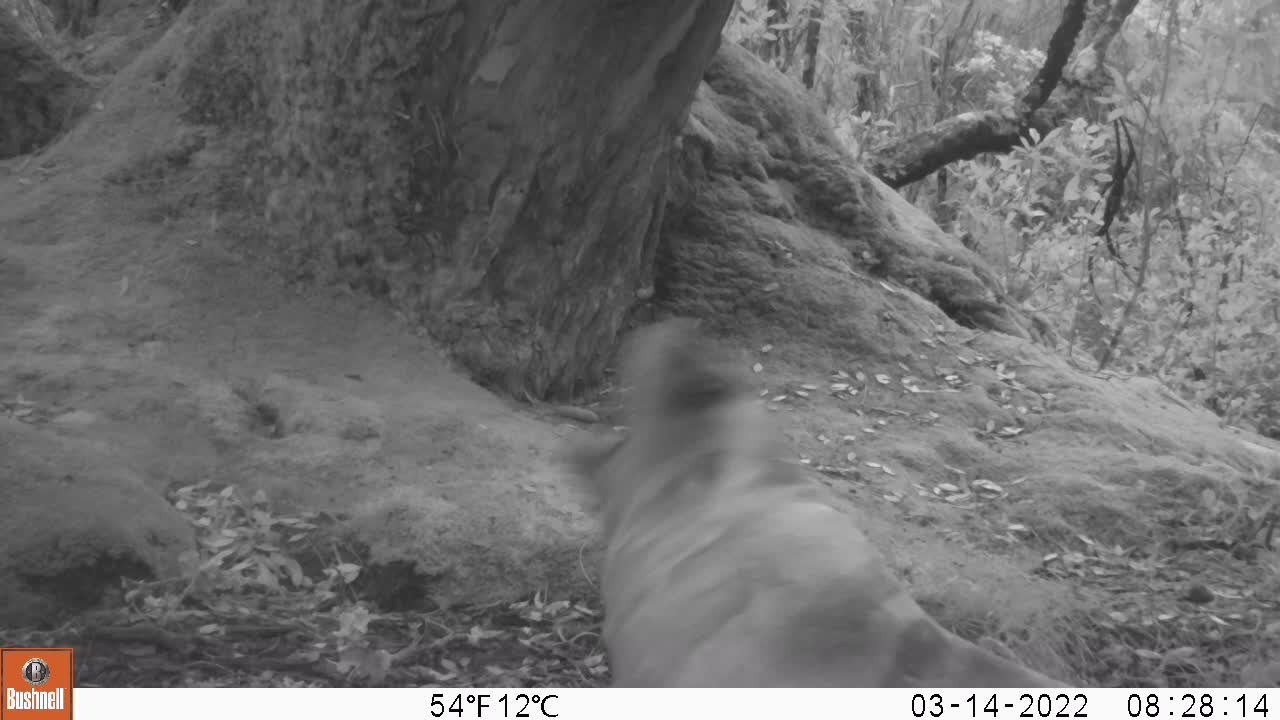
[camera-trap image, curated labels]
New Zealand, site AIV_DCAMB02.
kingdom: Animalia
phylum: Chordata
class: Mammalia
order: Carnivora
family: Otariidae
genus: Phocarctos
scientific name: Phocarctos hookeri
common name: new zealand sea lion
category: sealion